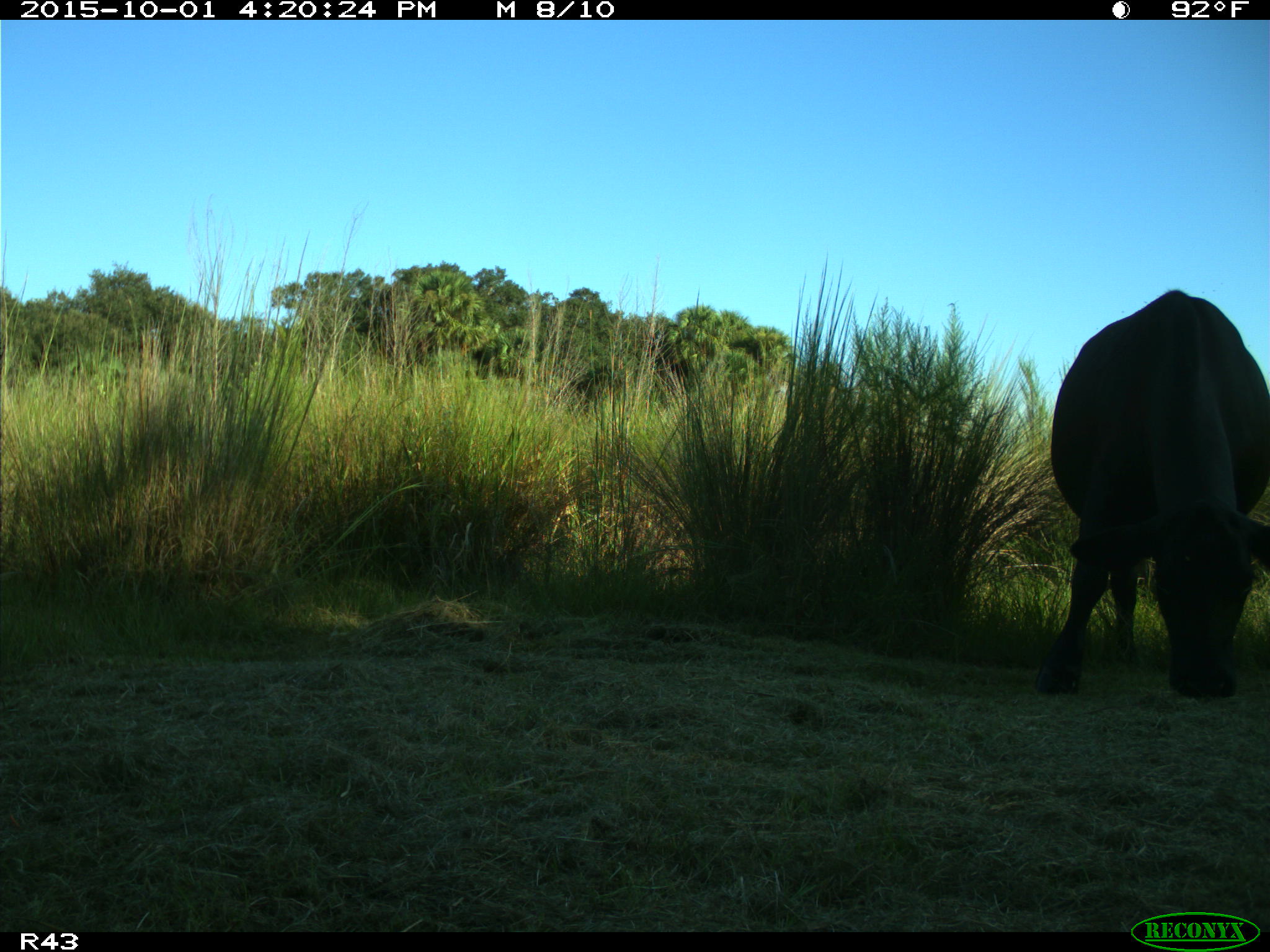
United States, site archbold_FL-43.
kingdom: Animalia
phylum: Chordata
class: Mammalia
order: Artiodactyla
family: Bovidae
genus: Bos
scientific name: Bos taurus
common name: domestic cow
Bos taurus (domestic cow).